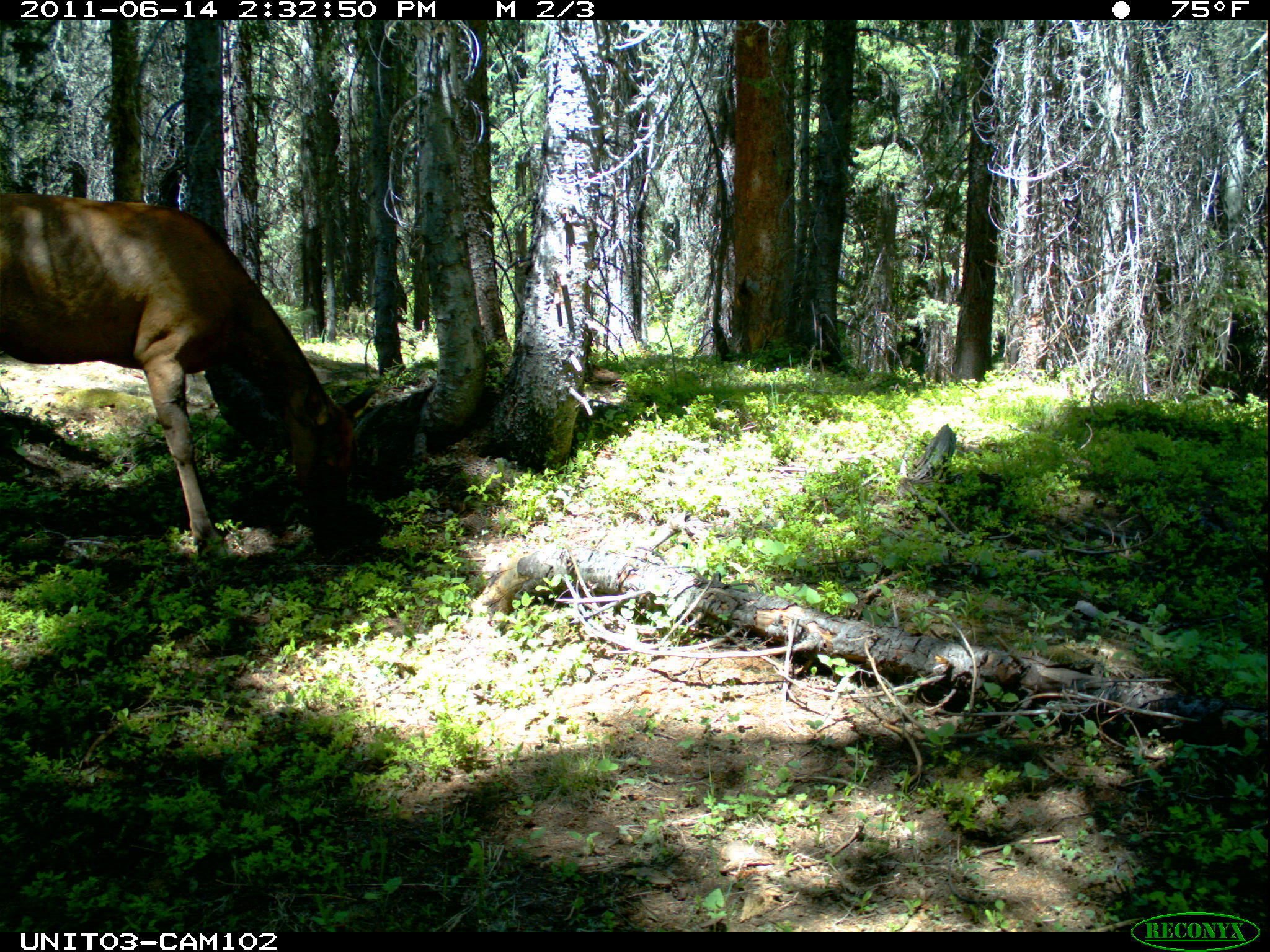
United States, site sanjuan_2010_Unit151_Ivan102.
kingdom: Animalia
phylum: Chordata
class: Mammalia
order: Artiodactyla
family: Cervidae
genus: Cervus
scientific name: Cervus elaphus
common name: red deer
Cervus elaphus (red deer).